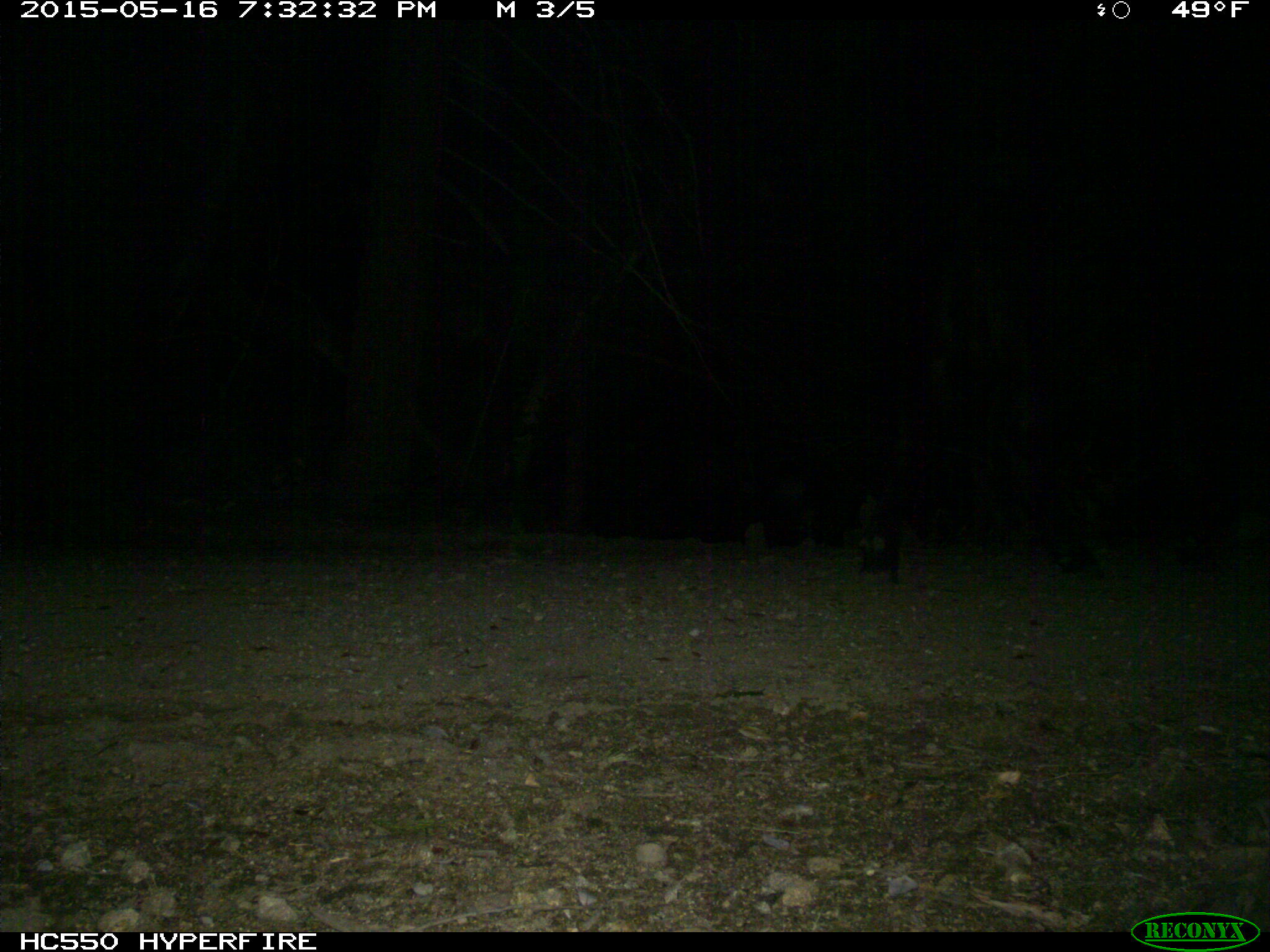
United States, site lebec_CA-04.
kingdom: Animalia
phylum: Chordata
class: Mammalia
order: Artiodactyla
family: Bovidae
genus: Bos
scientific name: Bos taurus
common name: domestic cow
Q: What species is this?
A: Bos taurus (domestic cow).